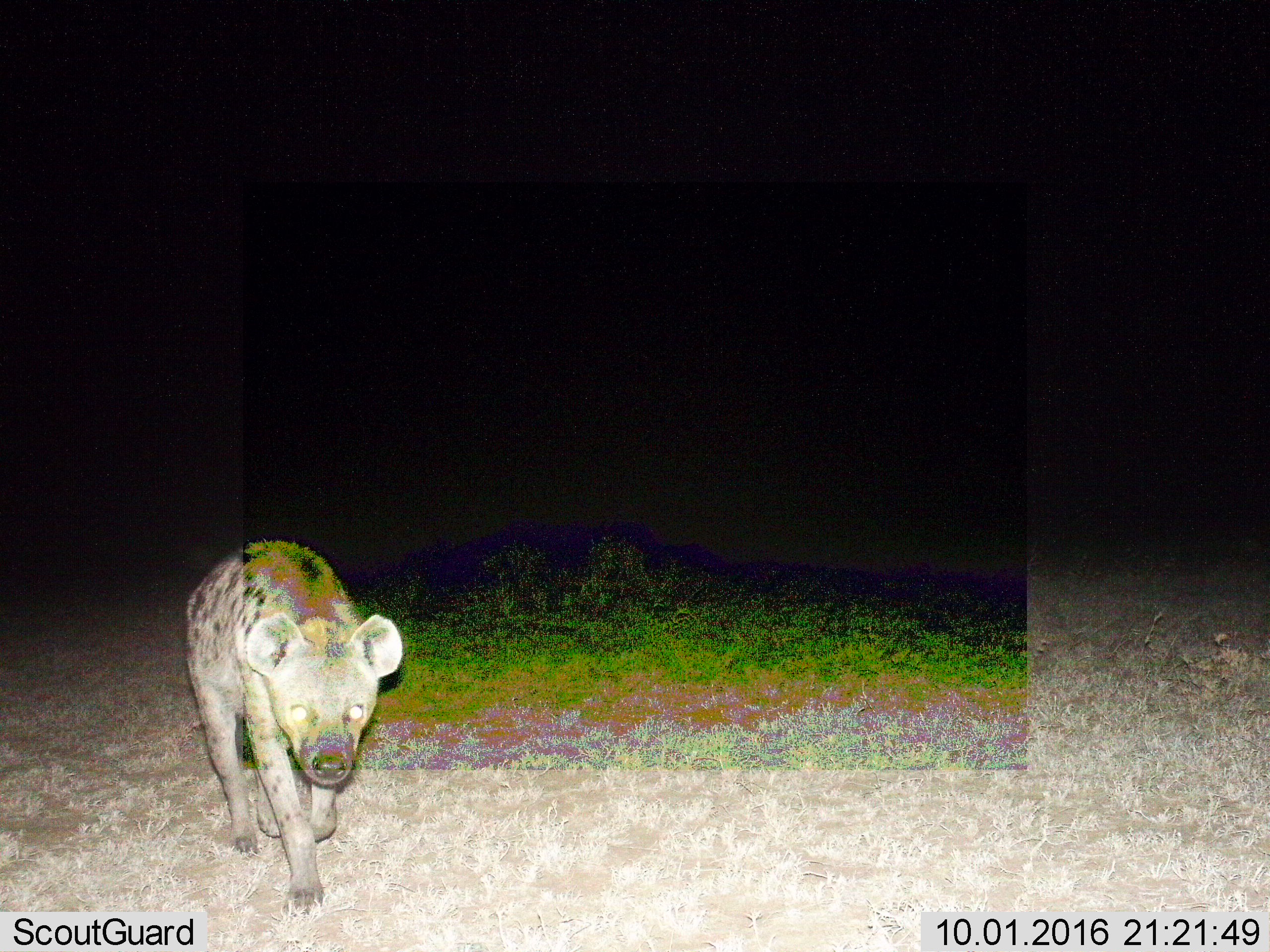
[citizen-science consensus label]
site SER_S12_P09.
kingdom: Animalia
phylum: Chordata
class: Mammalia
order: Carnivora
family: Hyaenidae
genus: Crocuta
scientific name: Crocuta crocuta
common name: spotted hyena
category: hyenaspotted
Hyenaspotted (spotted hyena) (Crocuta crocuta), count 1. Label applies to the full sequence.